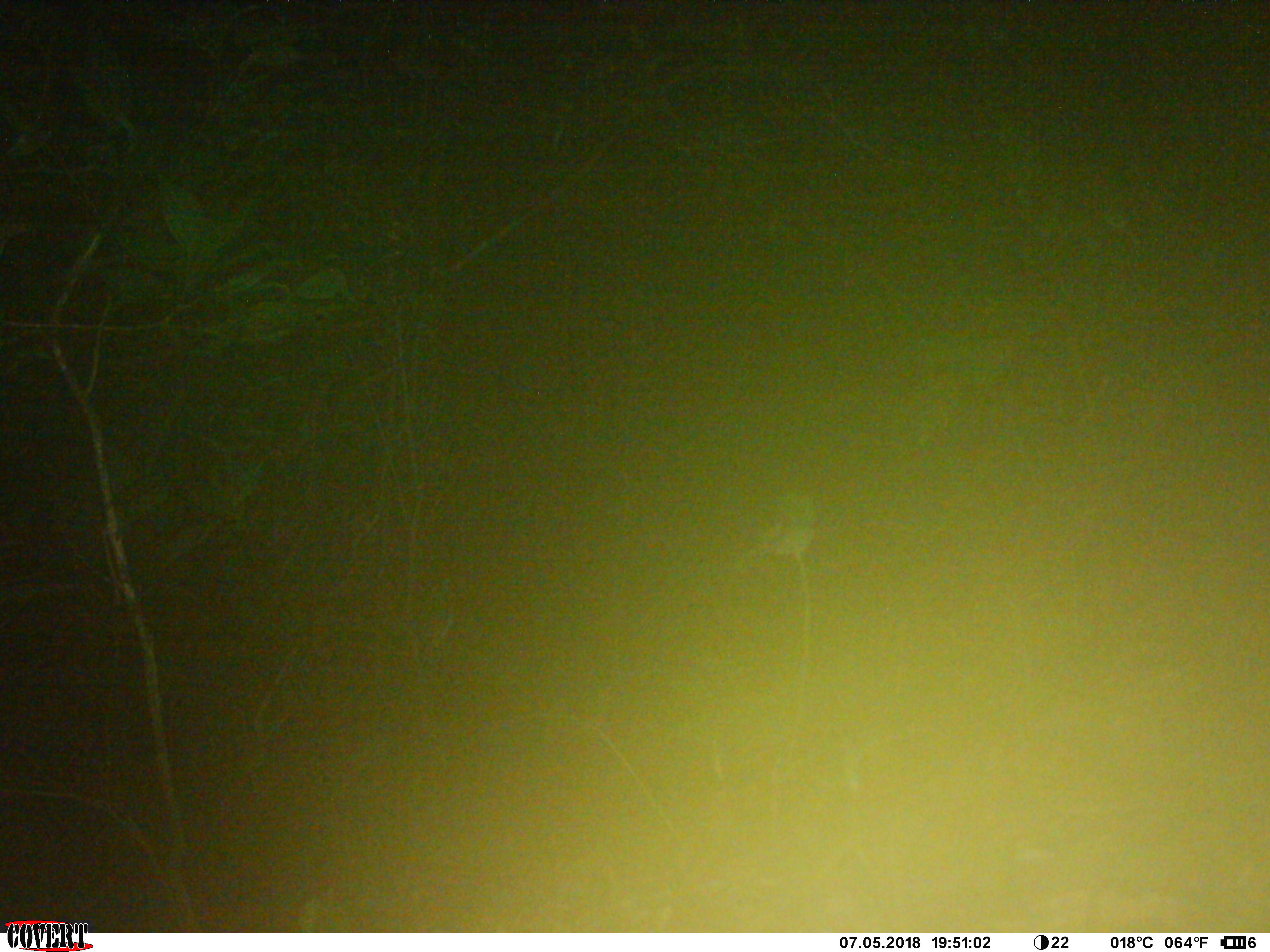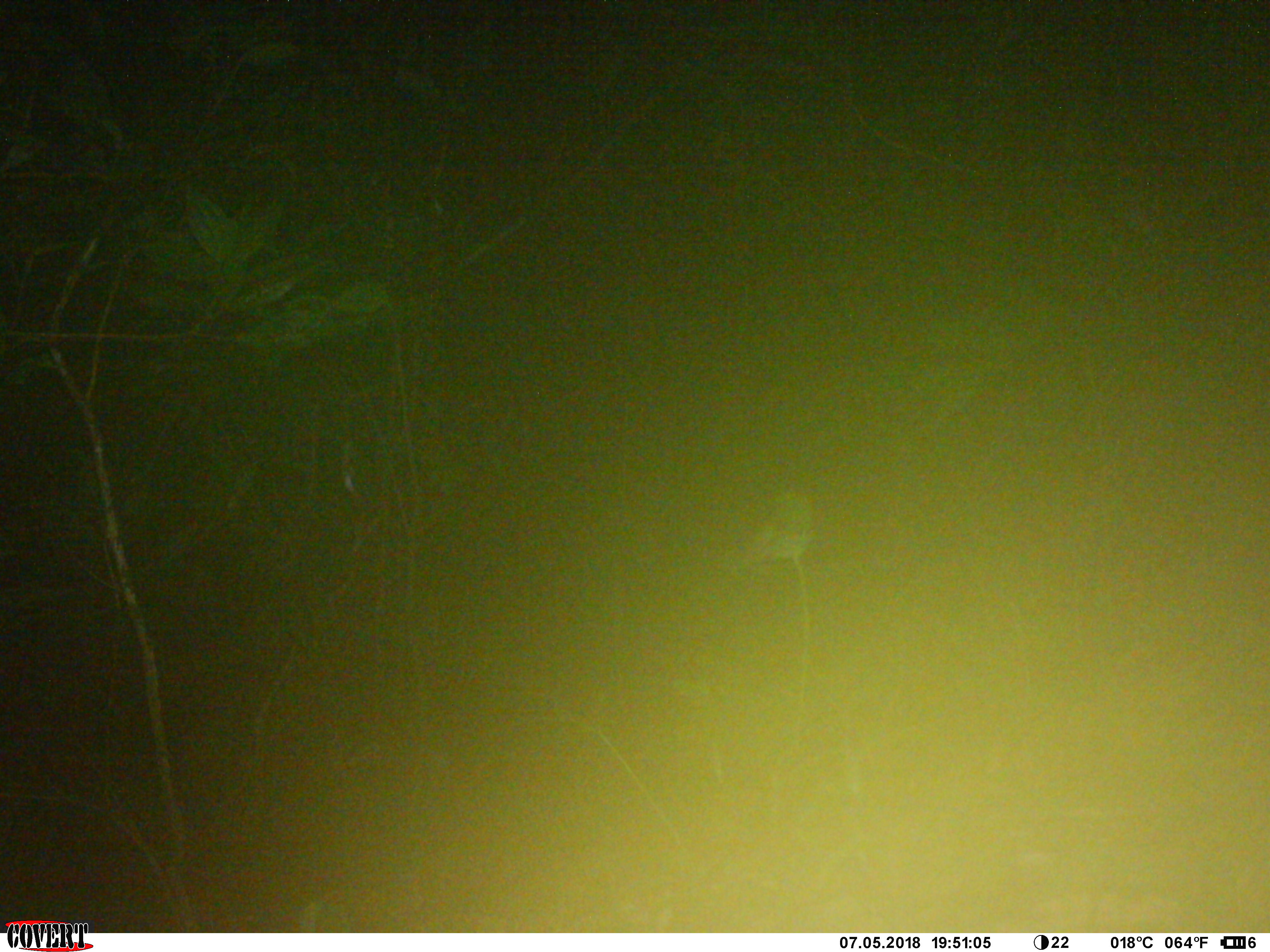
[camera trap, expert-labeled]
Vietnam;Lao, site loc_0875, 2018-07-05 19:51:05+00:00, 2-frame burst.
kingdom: Animalia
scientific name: Animalia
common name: animal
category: unidentified animal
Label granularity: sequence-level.